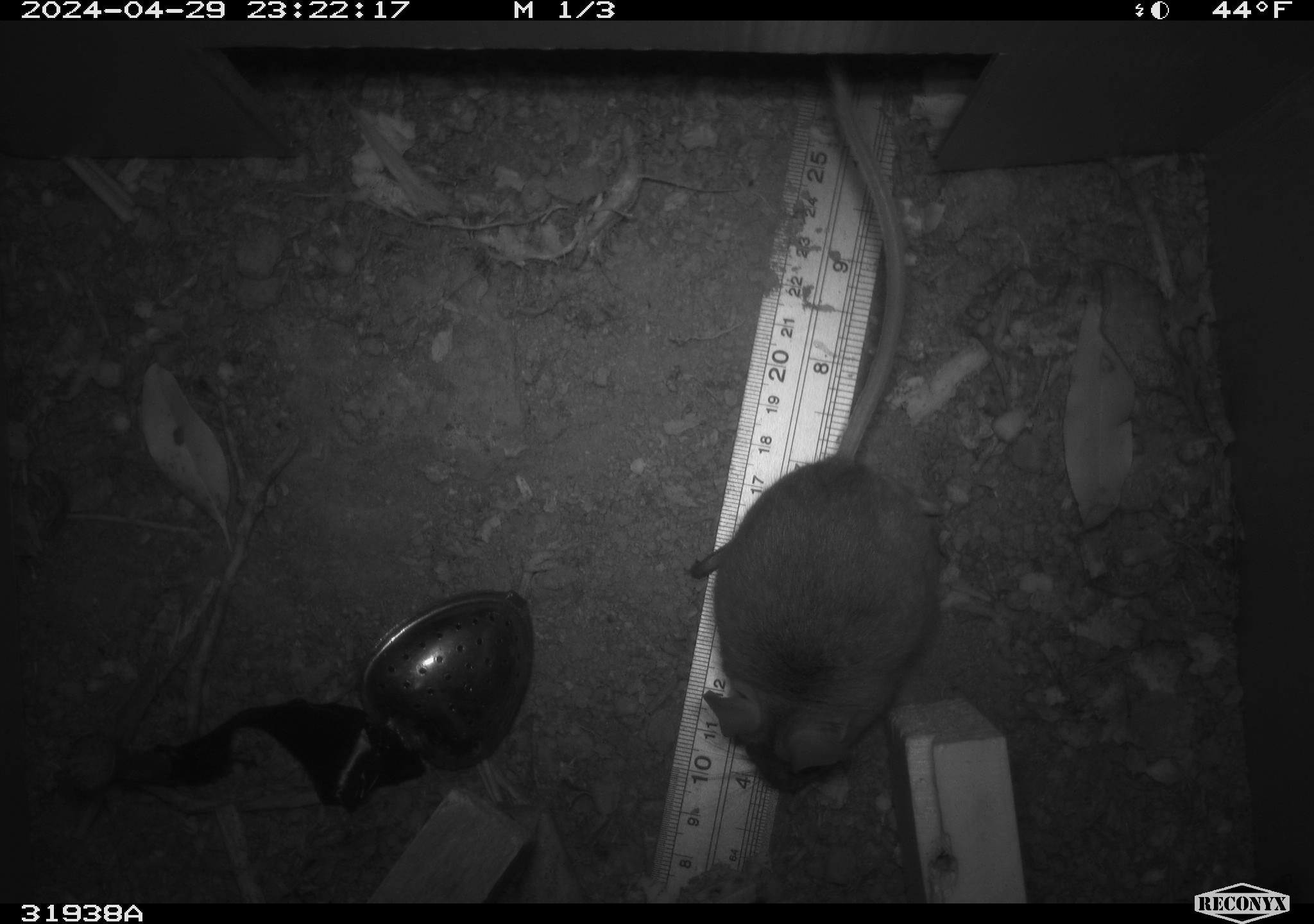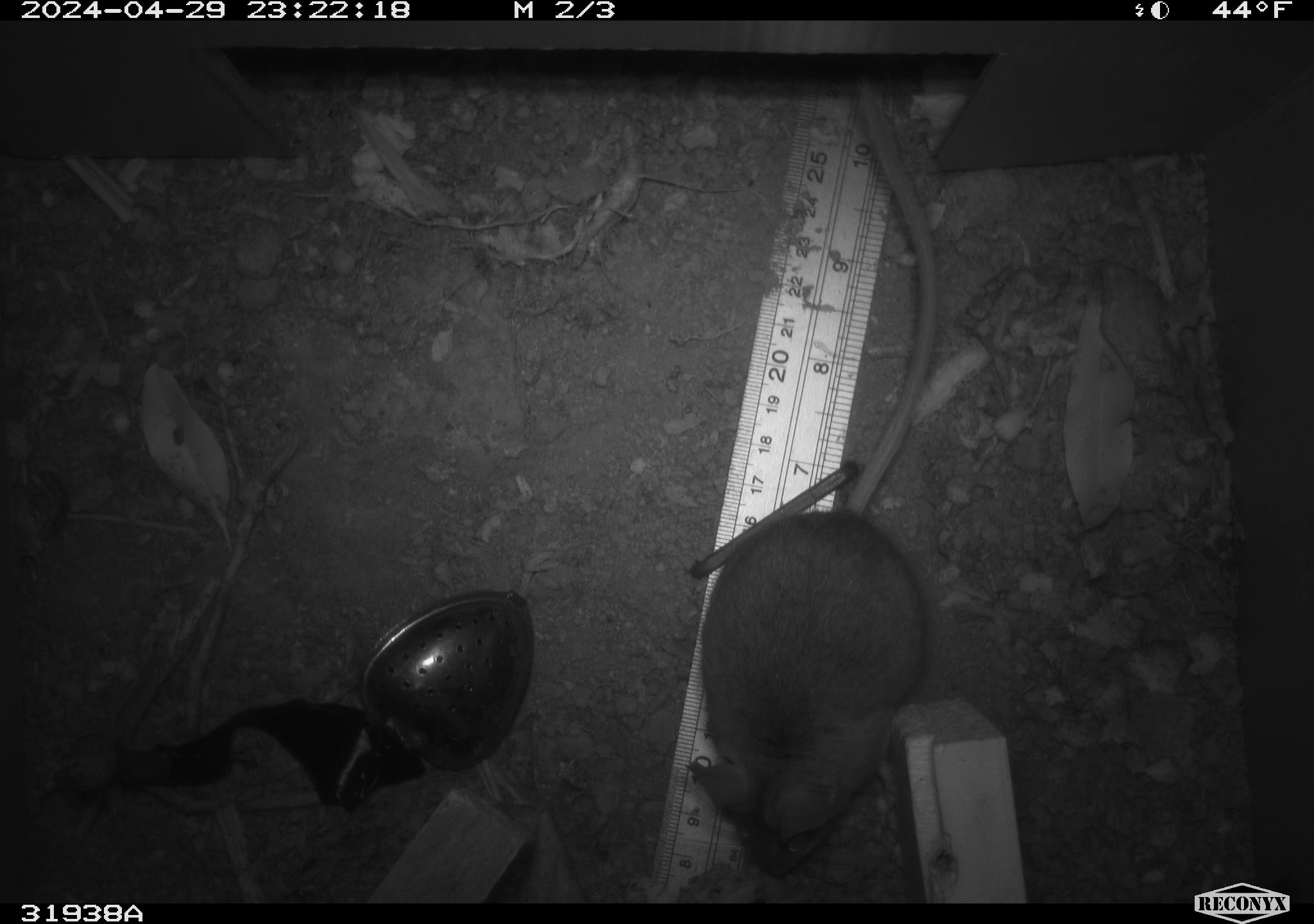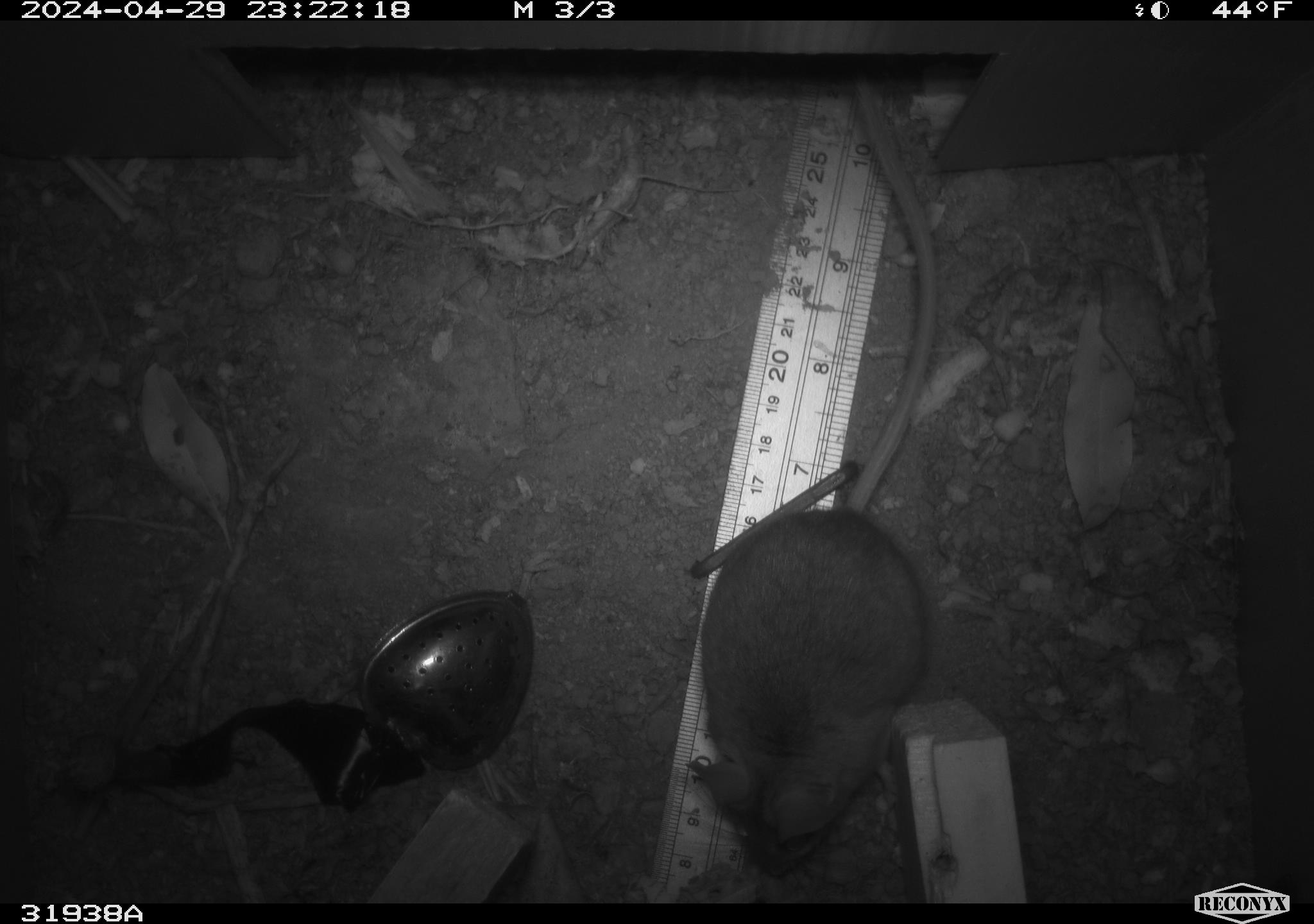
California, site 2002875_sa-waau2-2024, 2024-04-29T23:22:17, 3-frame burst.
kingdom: Animalia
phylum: Chordata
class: Mammalia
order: Rodentia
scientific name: Rodentia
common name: mouse species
Mouse species (Rodentia).